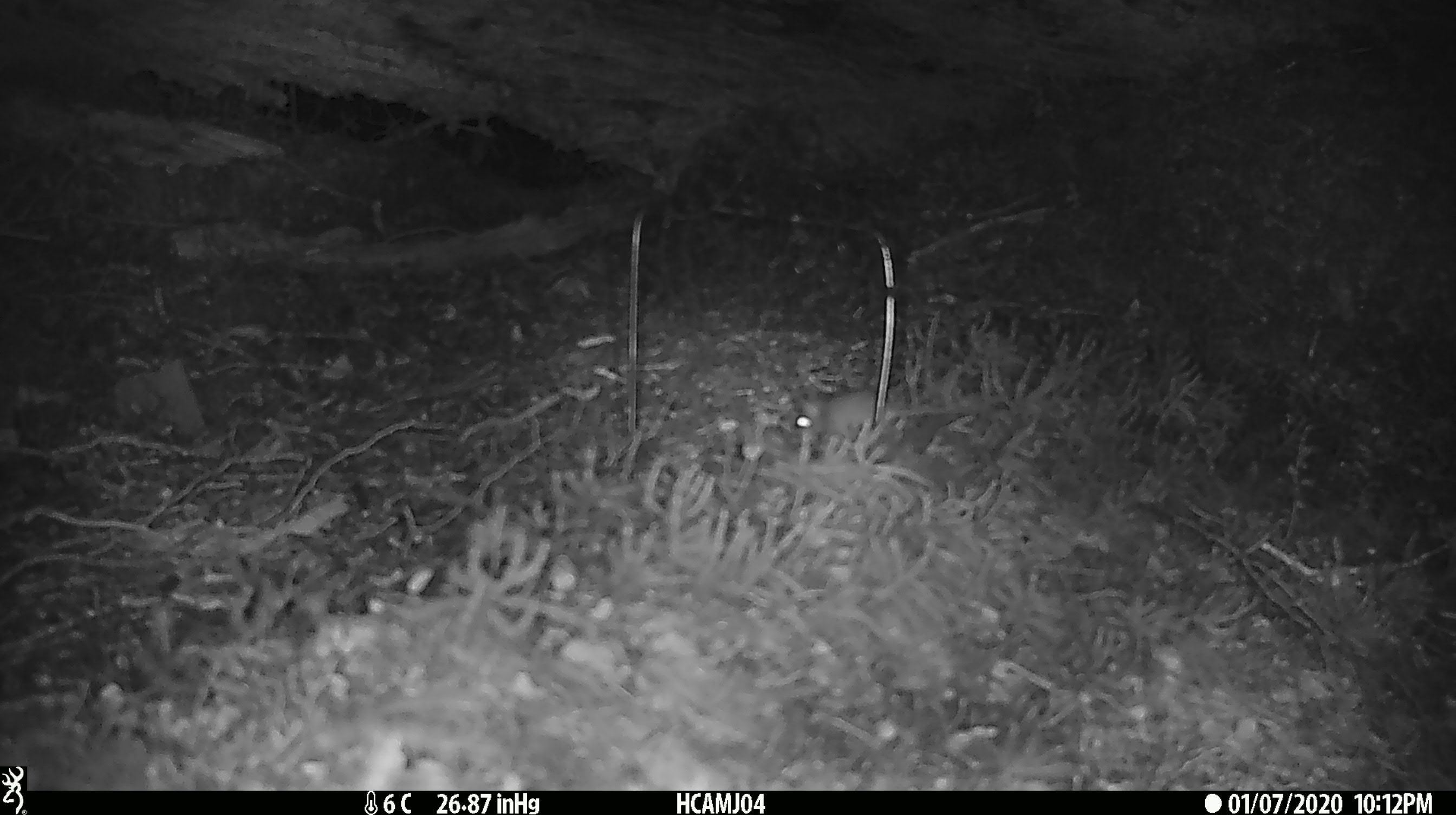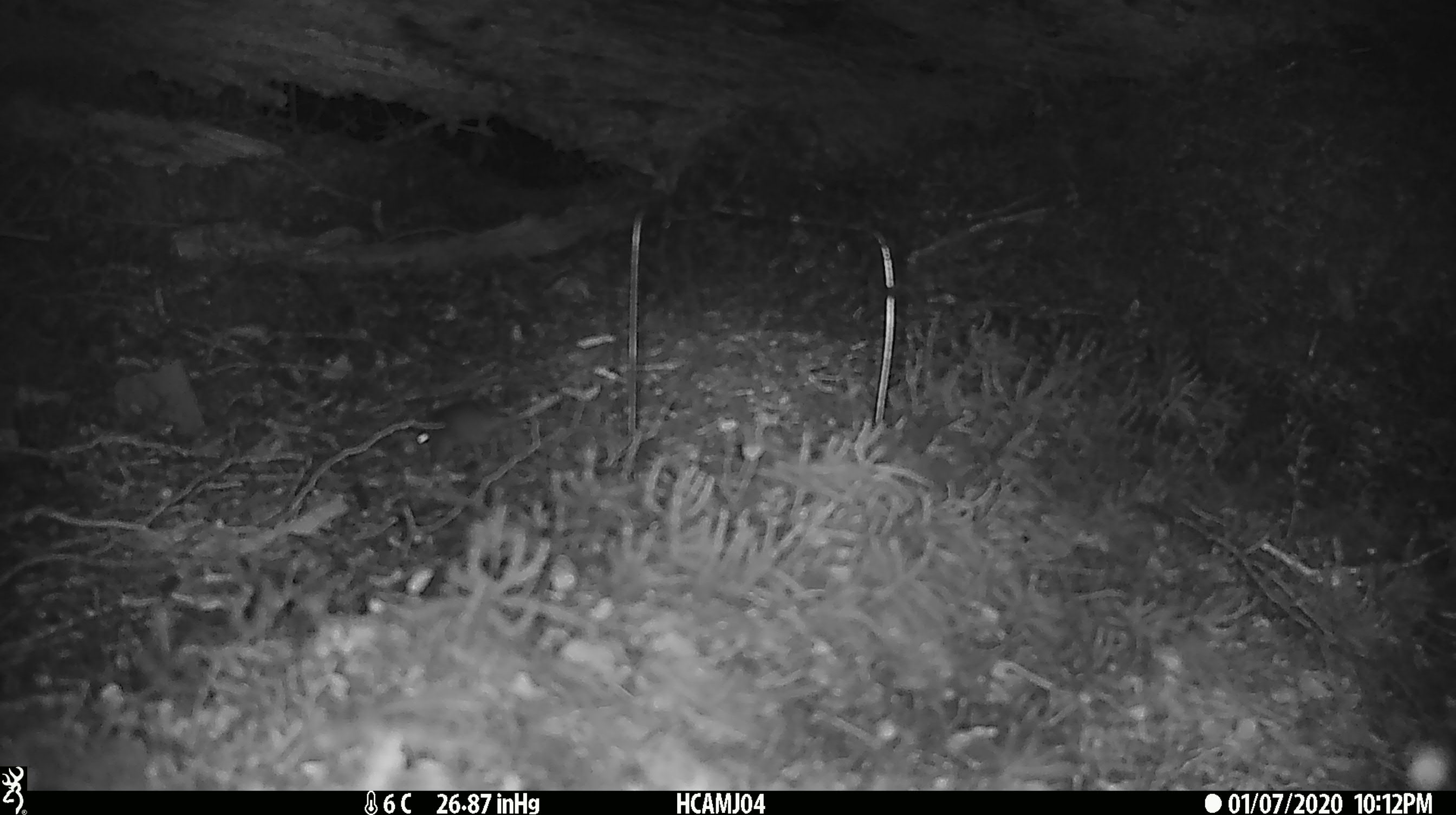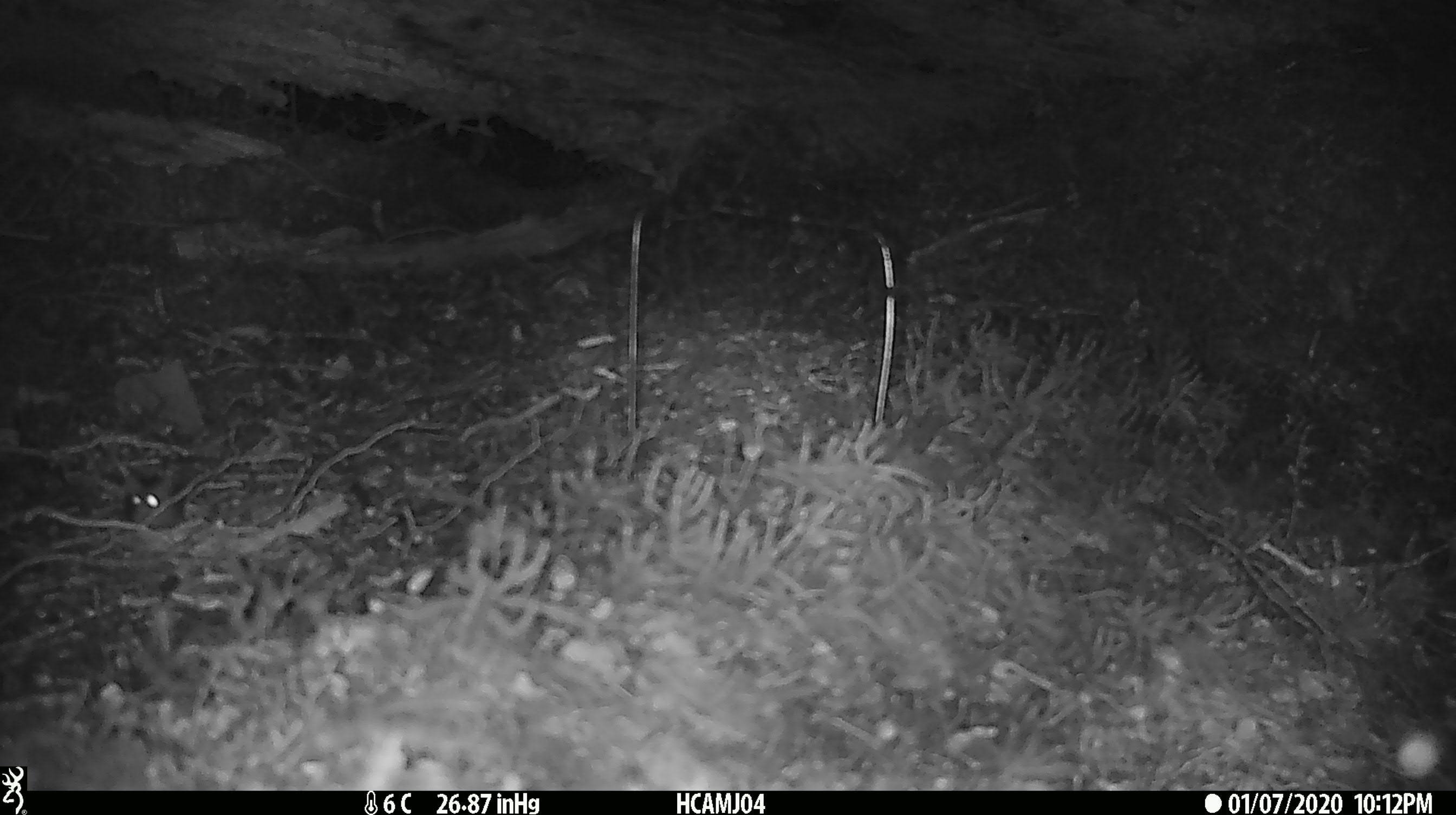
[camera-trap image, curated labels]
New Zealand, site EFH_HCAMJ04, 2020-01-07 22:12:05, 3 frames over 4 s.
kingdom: Animalia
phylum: Chordata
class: Mammalia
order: Rodentia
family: Muridae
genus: Mus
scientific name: Mus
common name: mouse